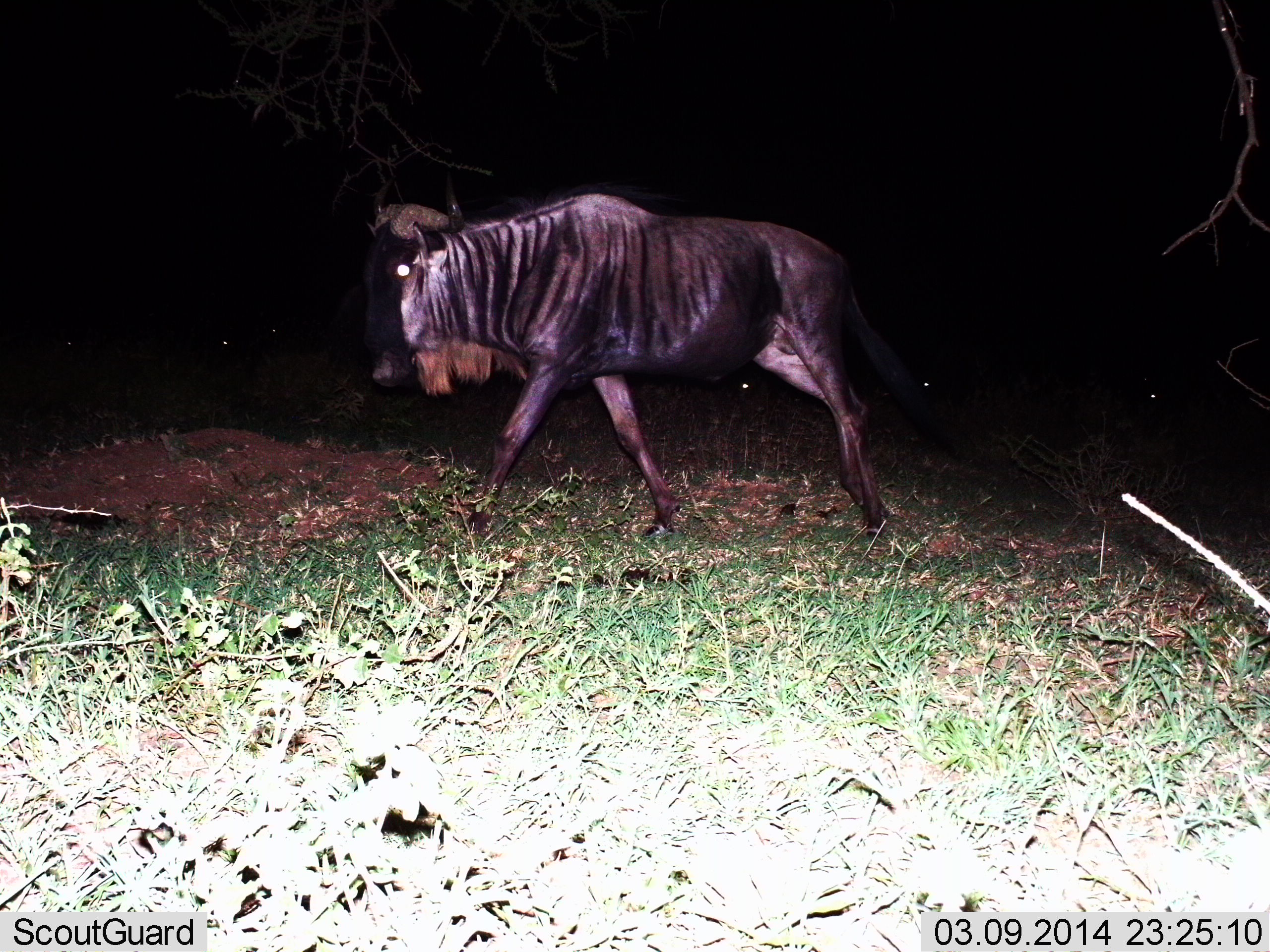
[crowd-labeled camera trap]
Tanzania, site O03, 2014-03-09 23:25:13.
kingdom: Animalia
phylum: Chordata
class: Mammalia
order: Artiodactyla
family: Bovidae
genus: Connochaetes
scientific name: Connochaetes taurinus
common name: blue wildebeest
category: wildebeest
Wildebeest (blue wildebeest) (Connochaetes taurinus), count 1. Behavior (volunteer vote fractions): standing 15%, resting 0%, moving 90%, interacting 0%. Young present (vote fraction): 0%. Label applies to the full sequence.